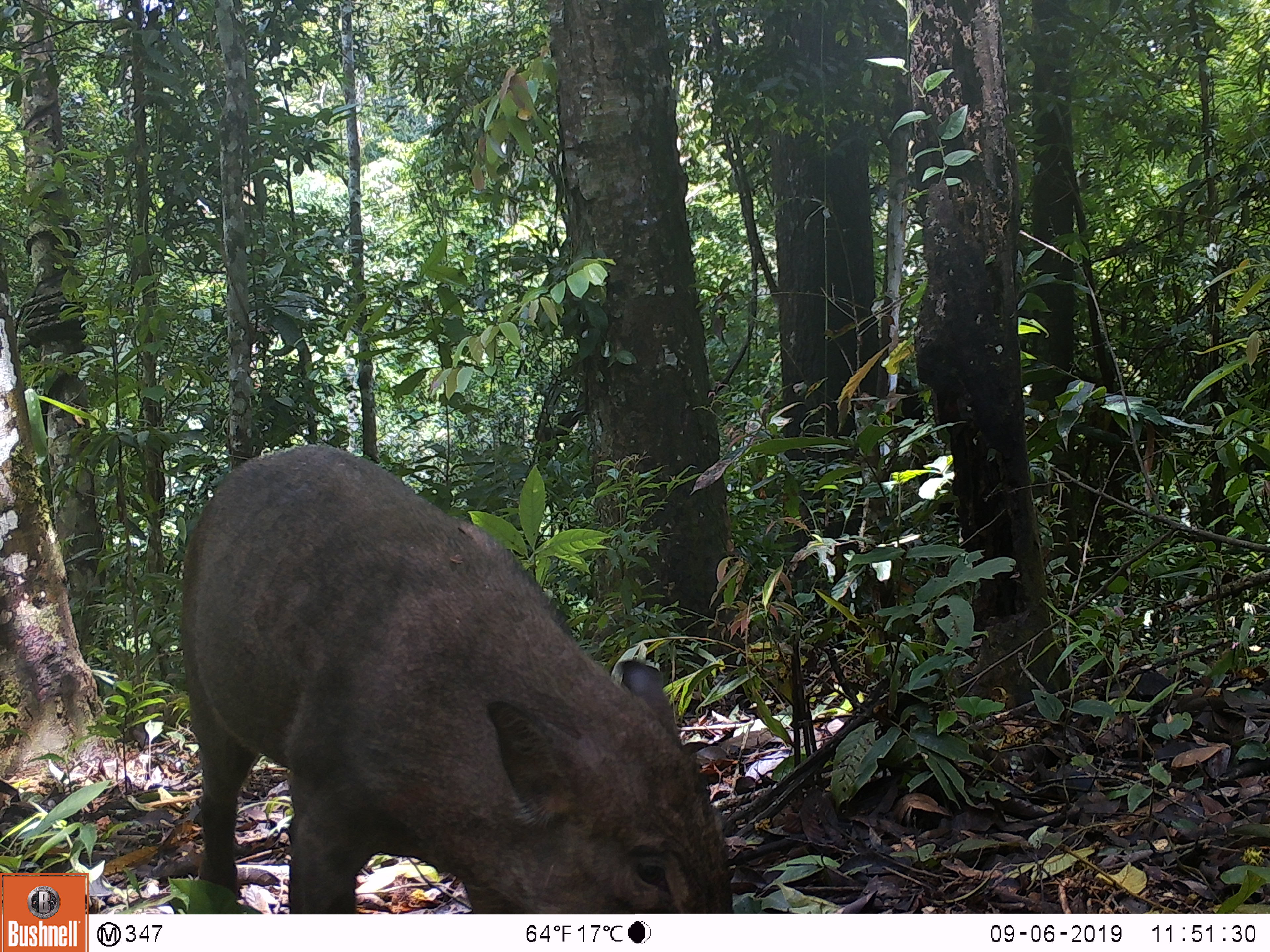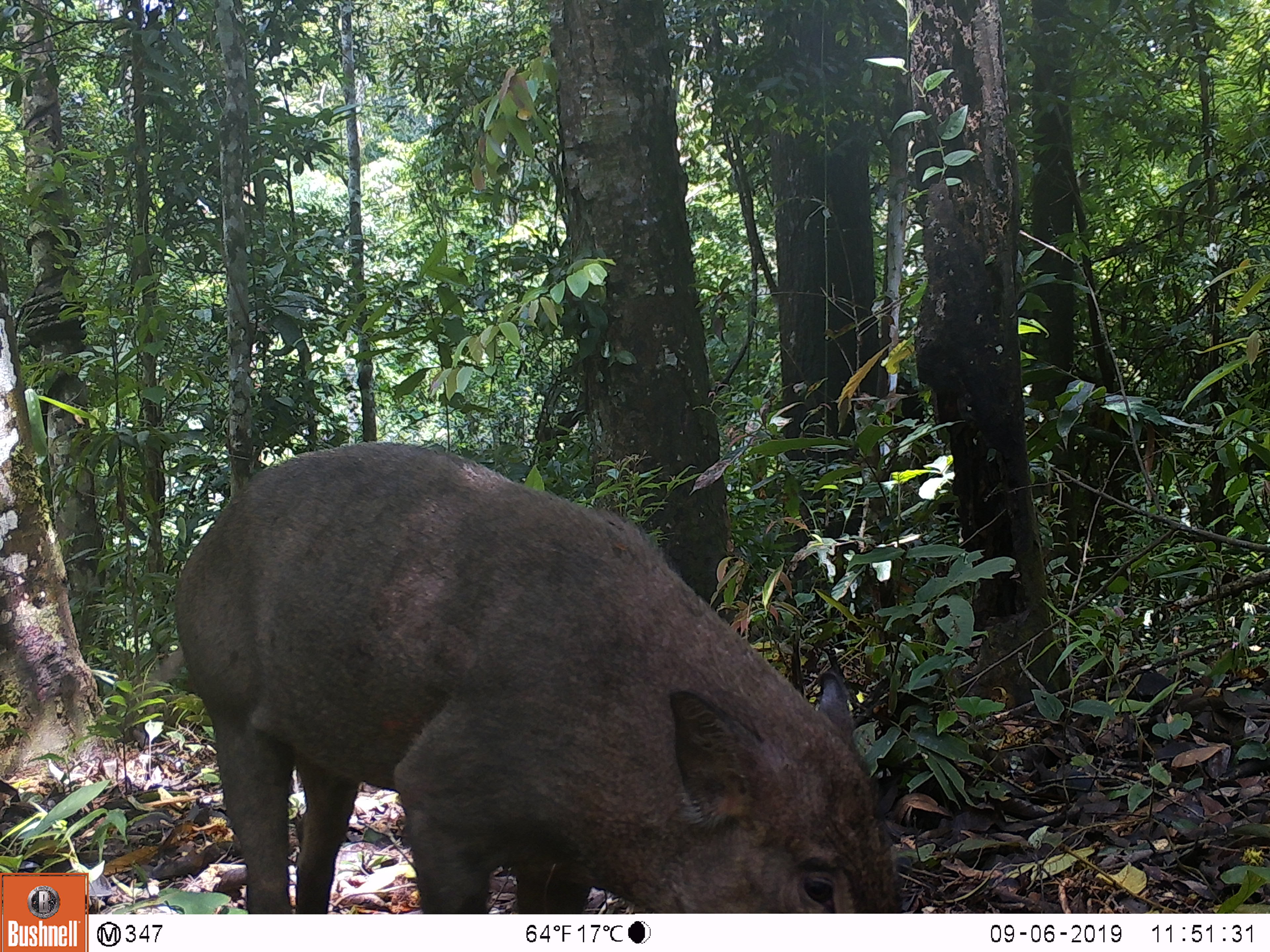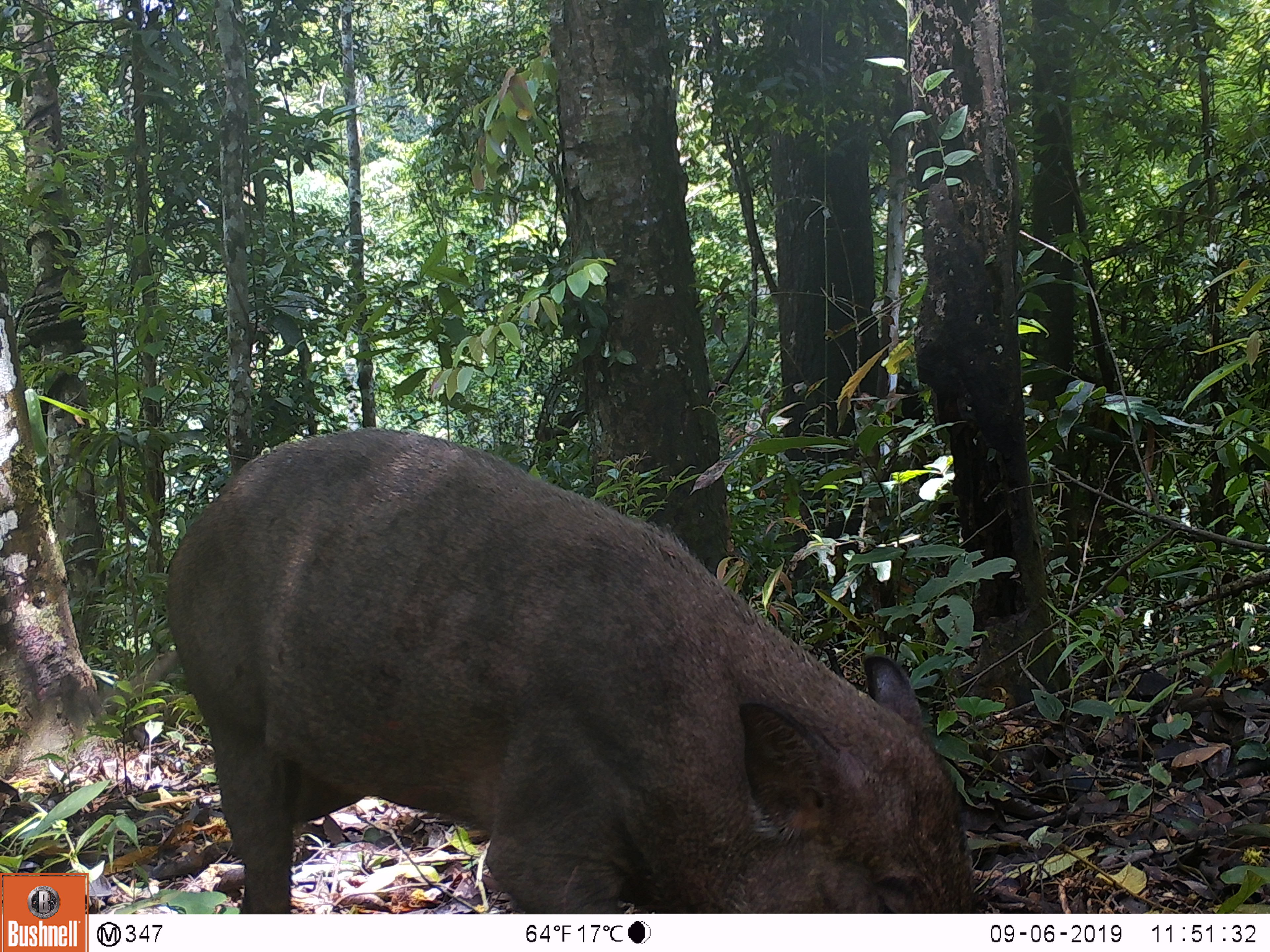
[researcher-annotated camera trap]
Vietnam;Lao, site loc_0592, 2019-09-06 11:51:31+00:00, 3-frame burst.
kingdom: Animalia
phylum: Chordata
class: Mammalia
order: Artiodactyla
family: Suidae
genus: Sus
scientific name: Sus scrofa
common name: eurasian wild pig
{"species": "eurasian wild pig (Sus scrofa)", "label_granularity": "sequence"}